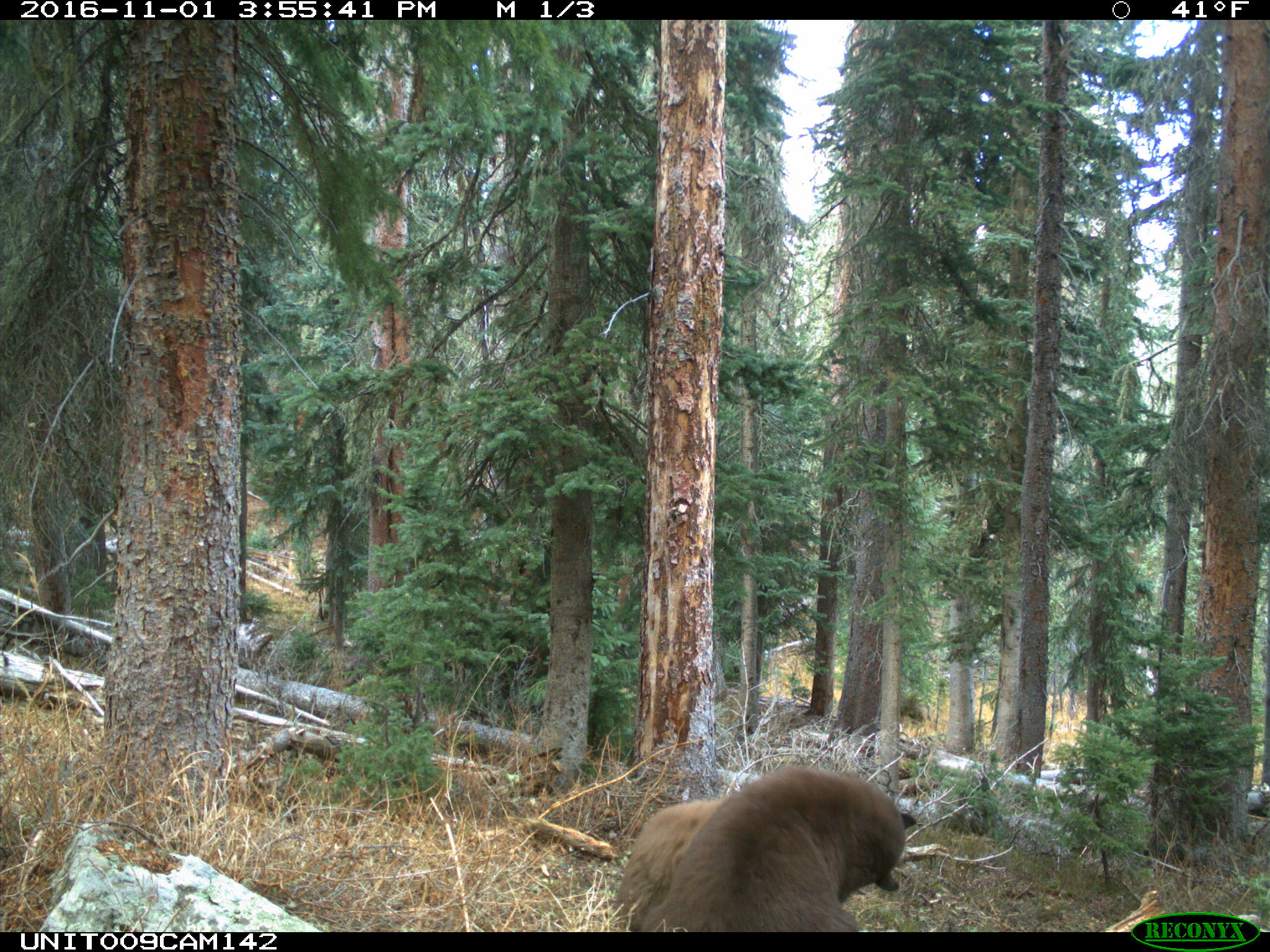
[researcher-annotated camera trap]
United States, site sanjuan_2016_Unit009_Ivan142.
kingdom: Animalia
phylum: Chordata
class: Mammalia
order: Carnivora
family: Ursidae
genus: Ursus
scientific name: Ursus americanus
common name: american black bear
Ursus americanus (american black bear).